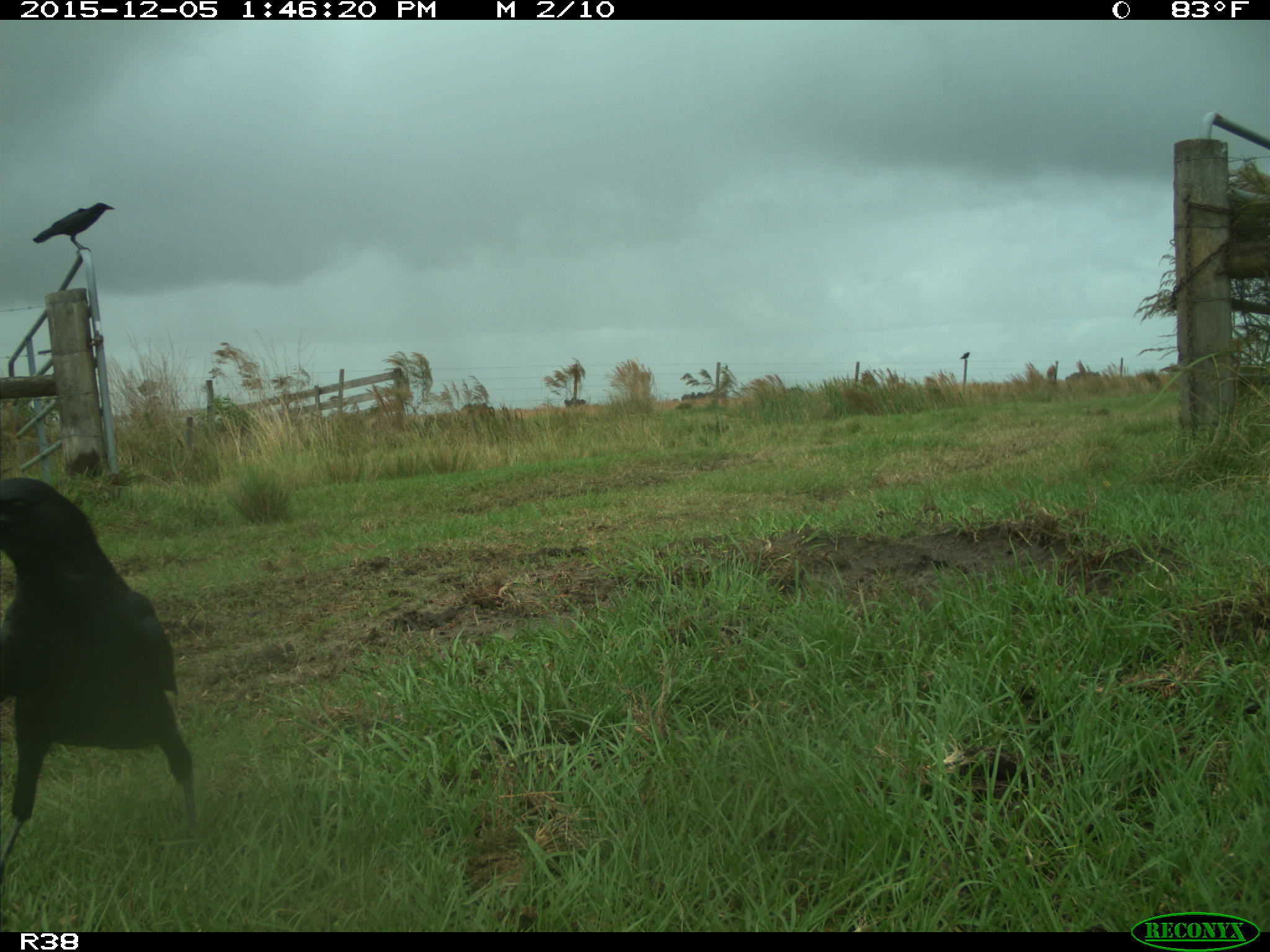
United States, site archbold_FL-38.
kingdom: Animalia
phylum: Chordata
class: Aves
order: Passeriformes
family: Corvidae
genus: Corvus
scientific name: Corvus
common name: crows and ravens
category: unidentified corvus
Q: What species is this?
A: Unidentified corvus (crows and ravens) (Corvus).